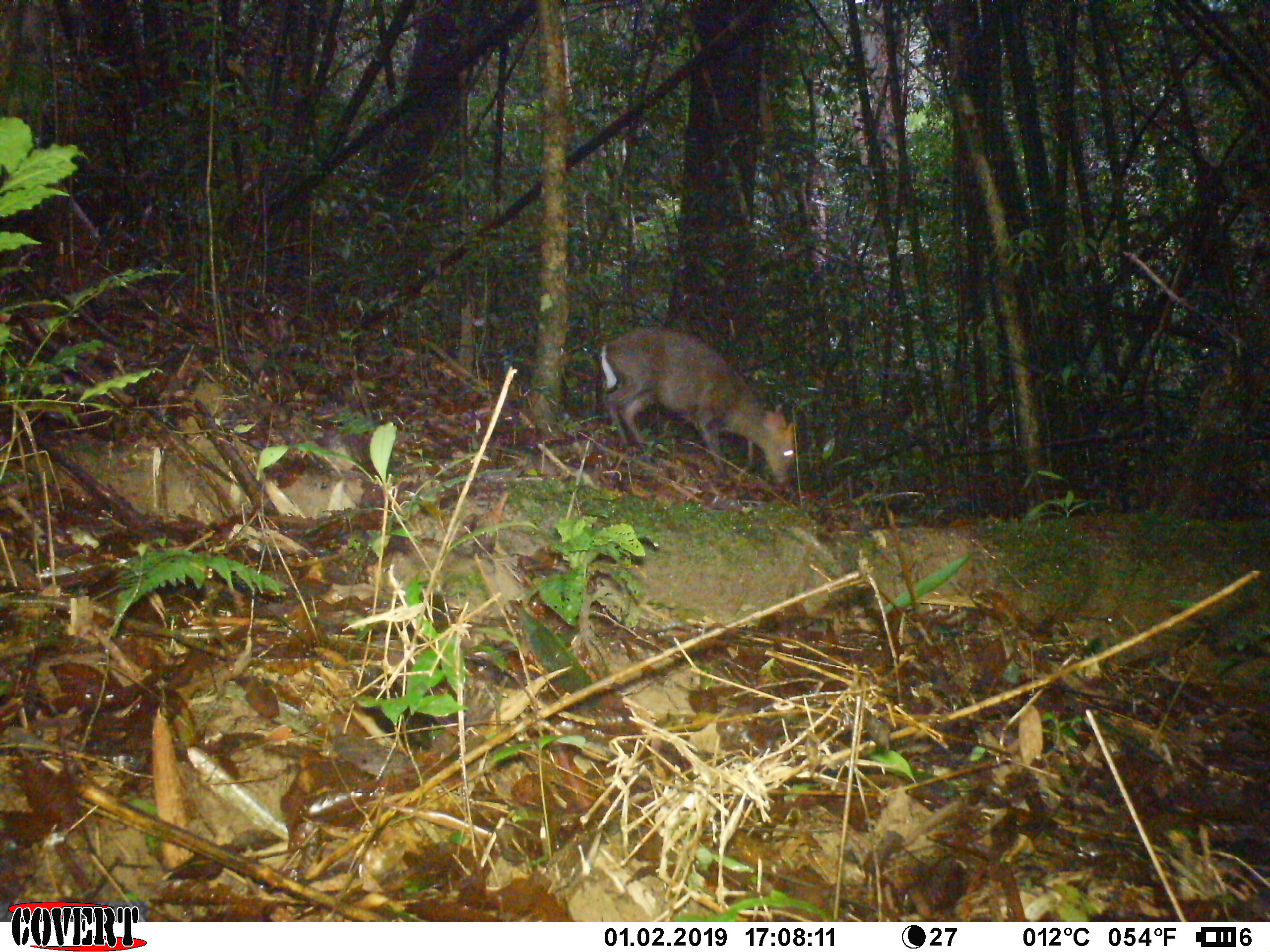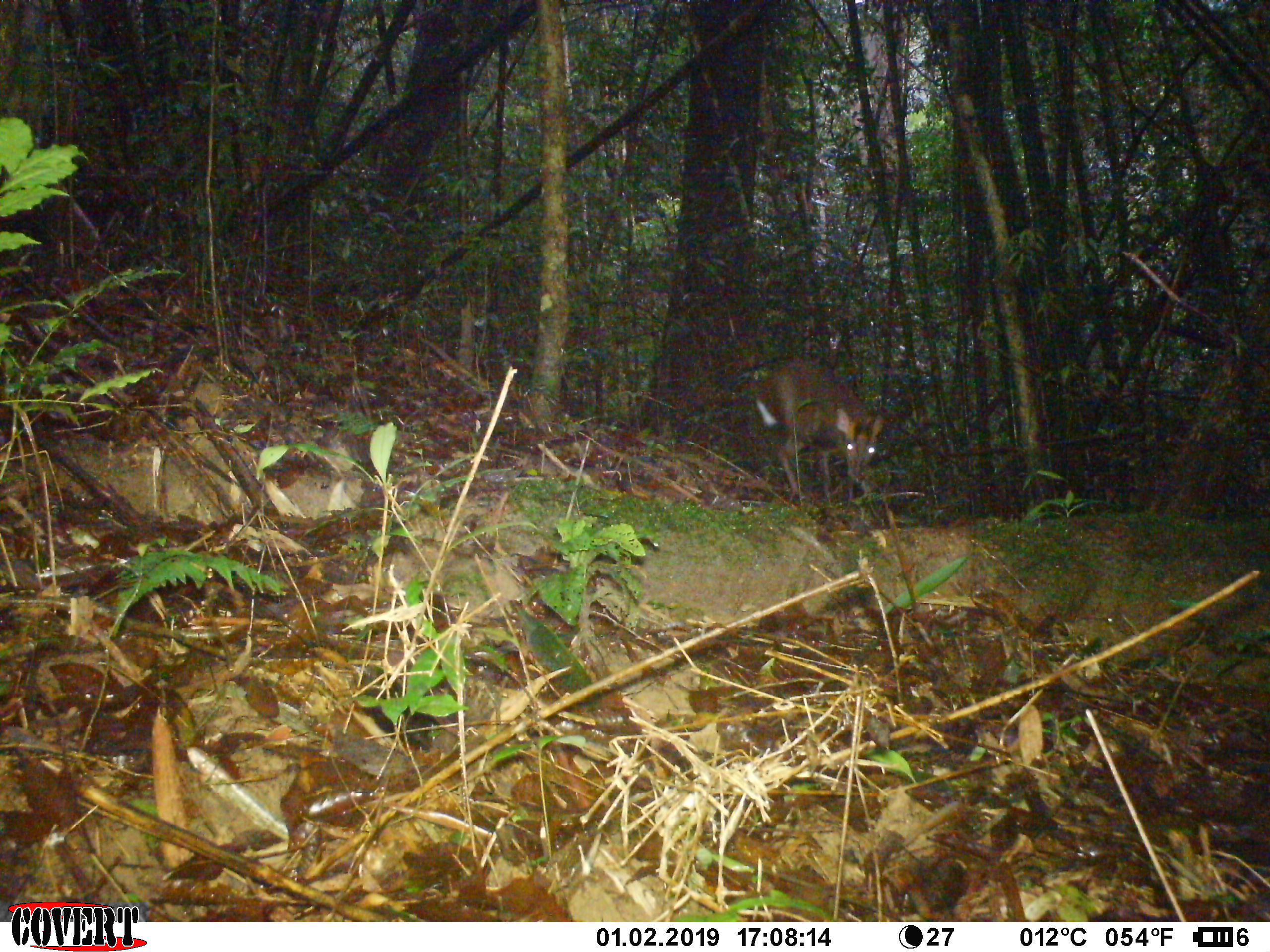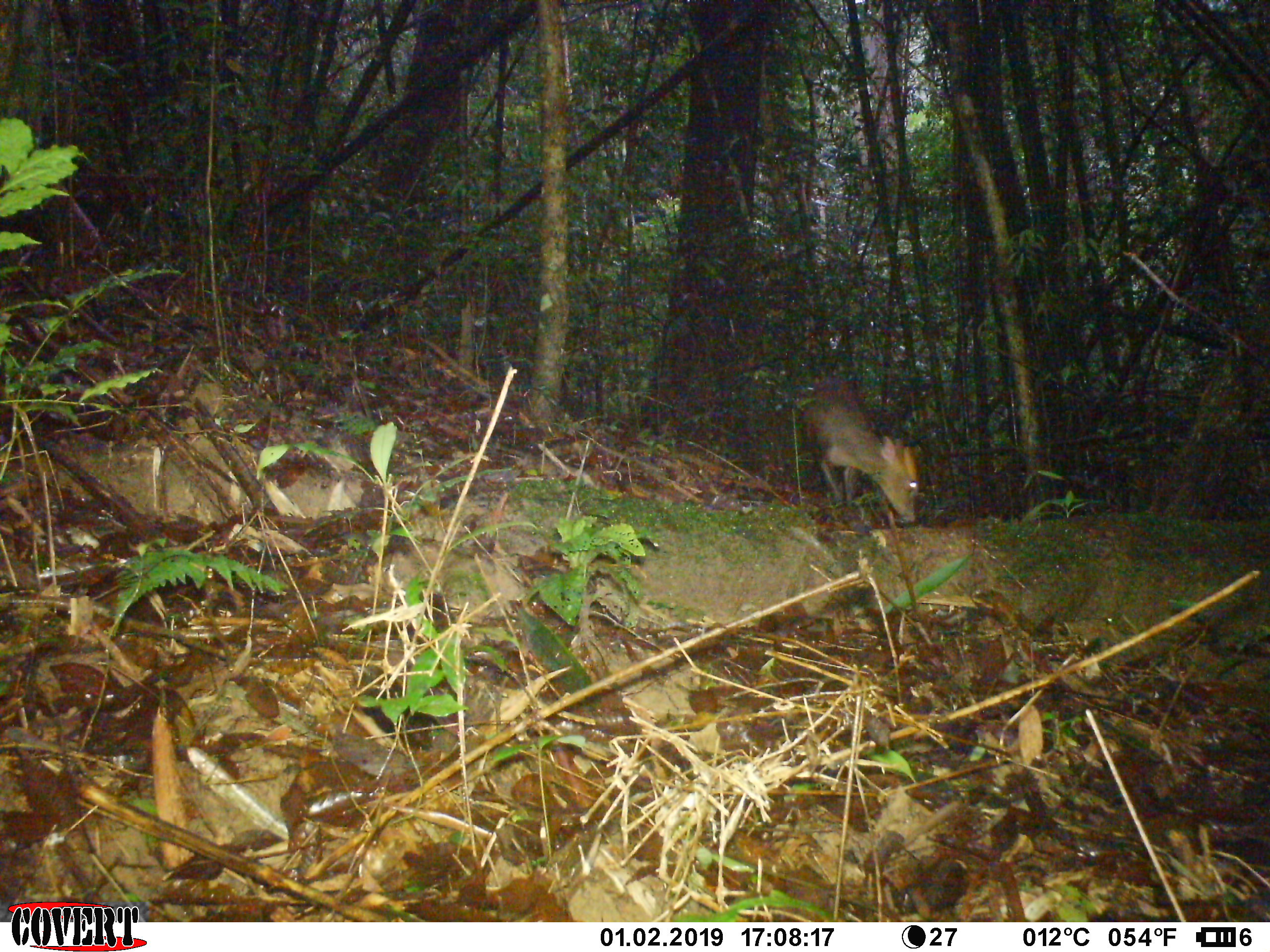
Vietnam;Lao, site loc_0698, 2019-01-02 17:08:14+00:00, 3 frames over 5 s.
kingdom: Animalia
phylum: Chordata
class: Mammalia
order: Artiodactyla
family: Cervidae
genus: Muntiacus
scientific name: Muntiacus rooseveltorum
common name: roosevelt's muntjac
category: roosevelts muntjac group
Roosevelts muntjac group (roosevelt's muntjac) (Muntiacus rooseveltorum). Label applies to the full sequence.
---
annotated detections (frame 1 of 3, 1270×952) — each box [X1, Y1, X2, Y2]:
roosevelts muntjac group: [598, 324, 797, 486]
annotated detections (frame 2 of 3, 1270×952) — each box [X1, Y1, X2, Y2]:
roosevelts muntjac group: [754, 359, 884, 506]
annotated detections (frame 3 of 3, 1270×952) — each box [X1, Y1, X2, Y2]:
roosevelts muntjac group: [798, 375, 920, 523]